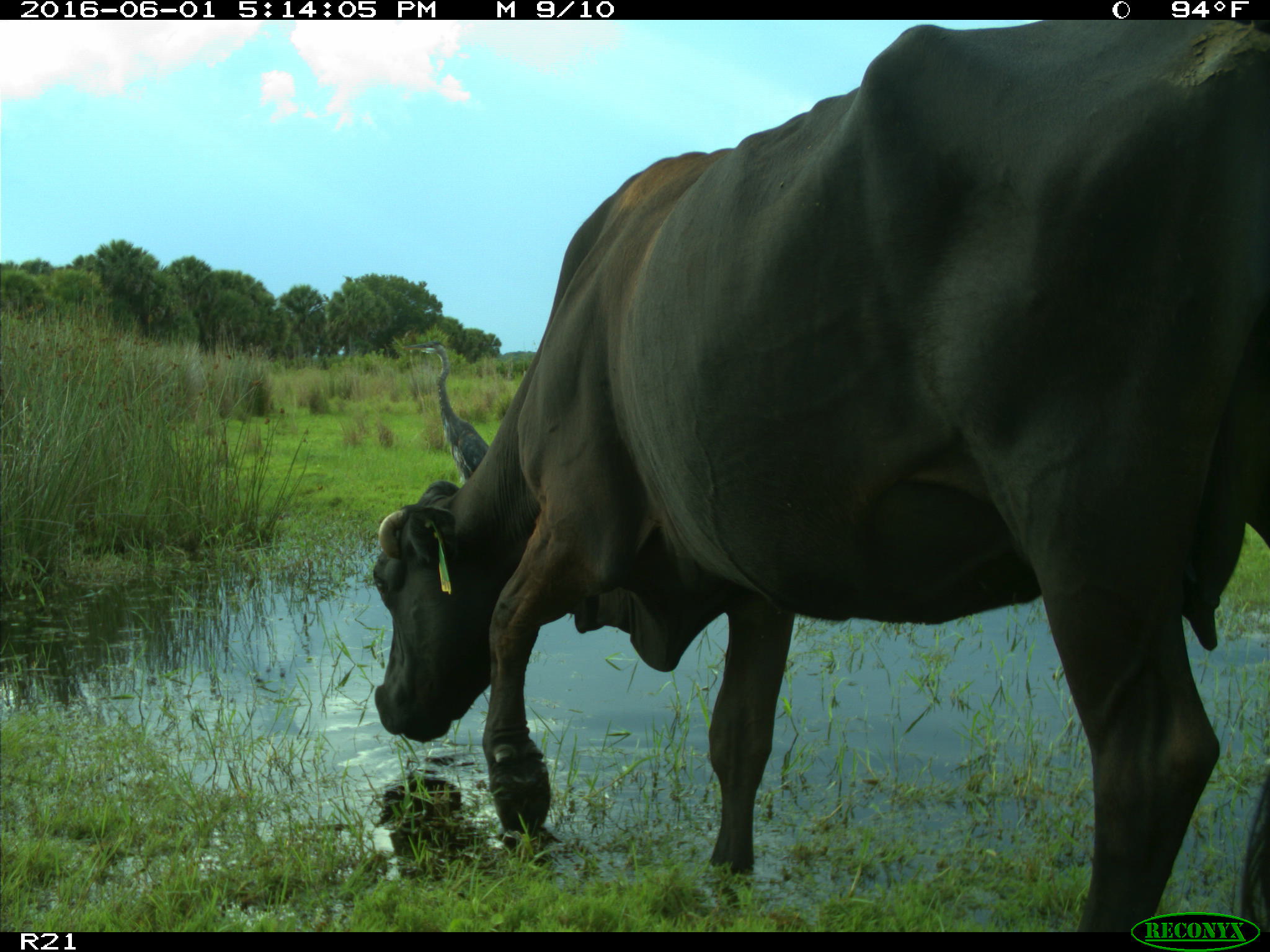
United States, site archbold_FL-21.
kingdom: Animalia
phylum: Chordata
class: Mammalia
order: Artiodactyla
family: Bovidae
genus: Bos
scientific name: Bos taurus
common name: domestic cow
Bos taurus (domestic cow).